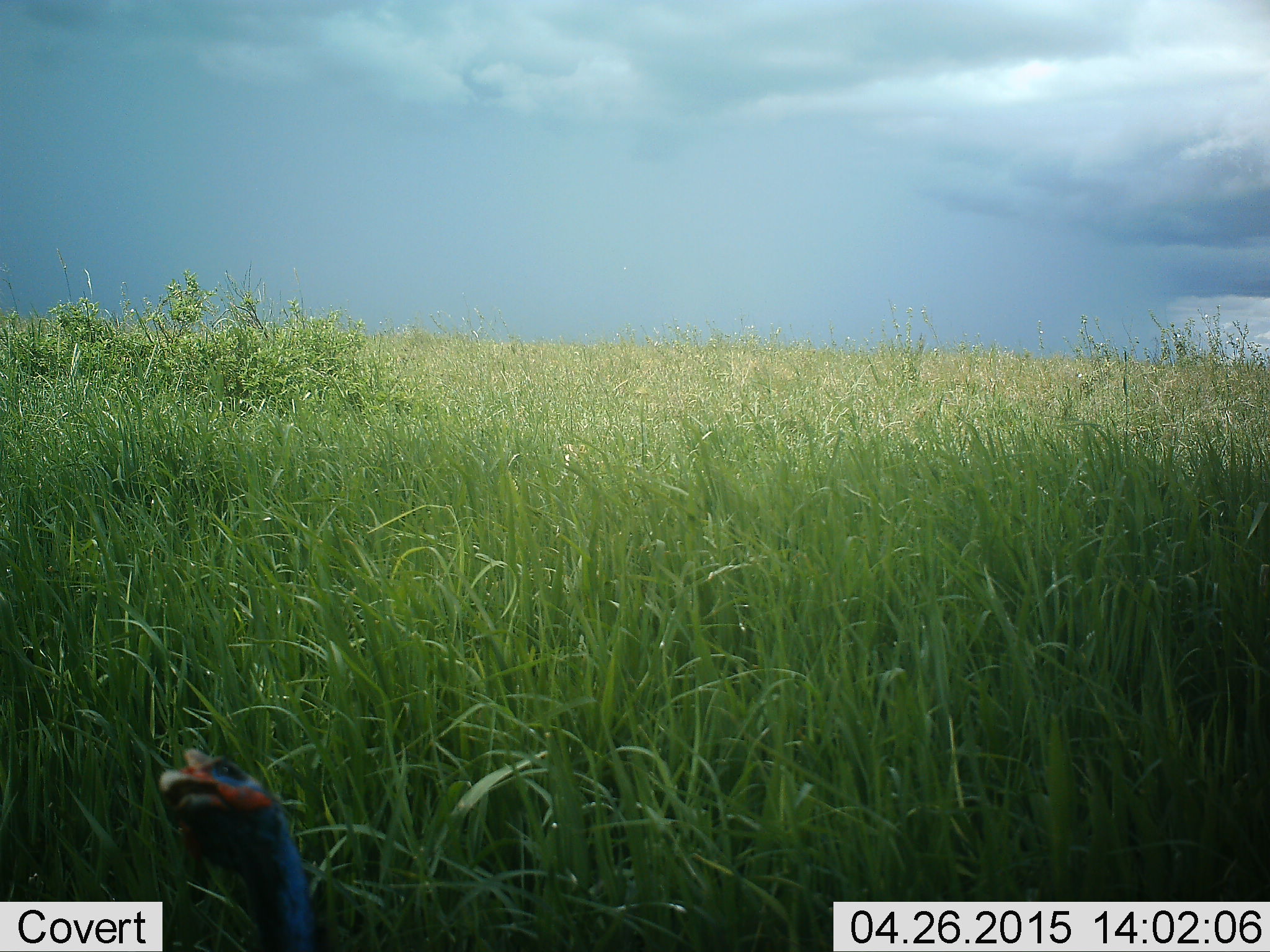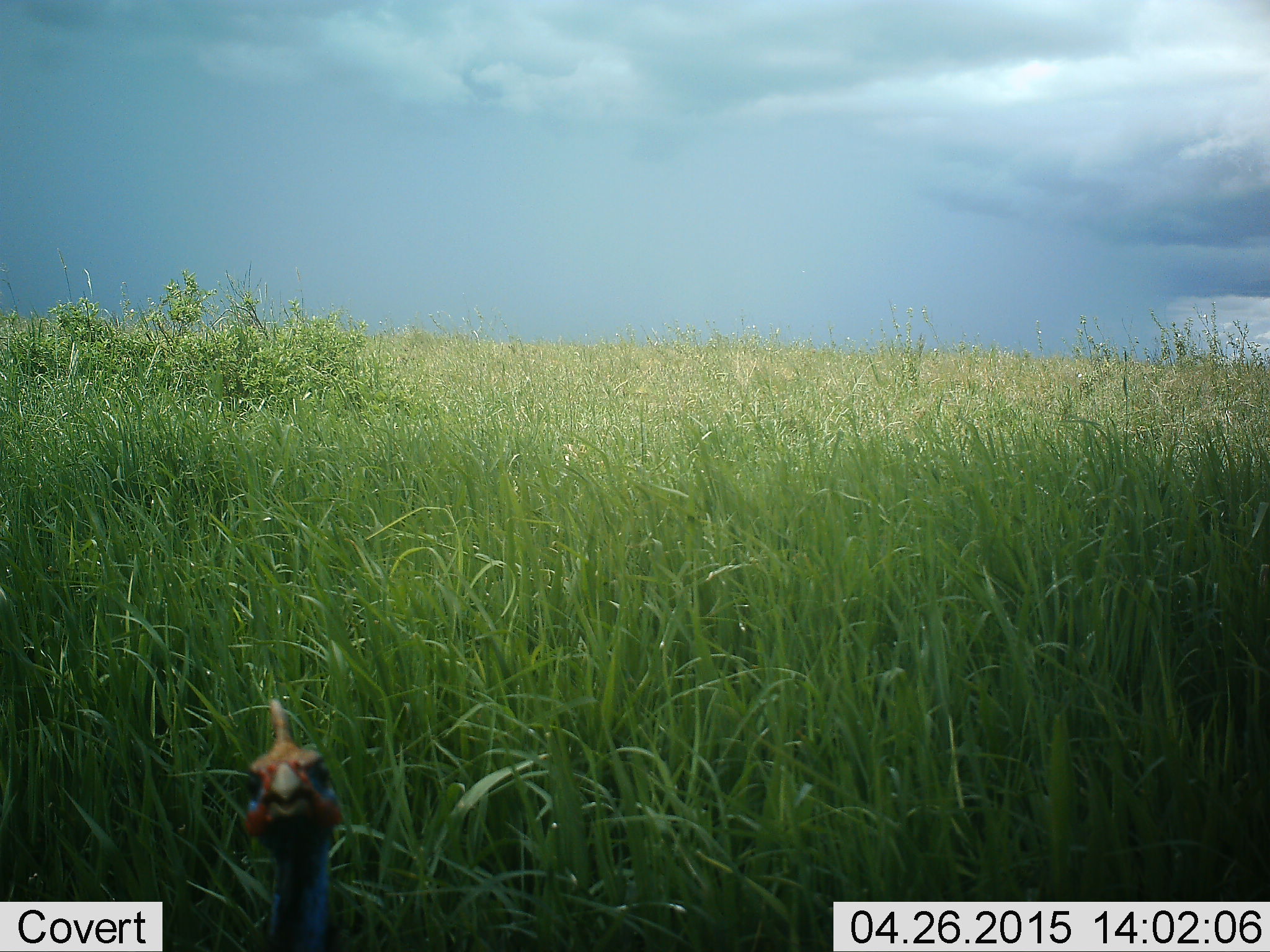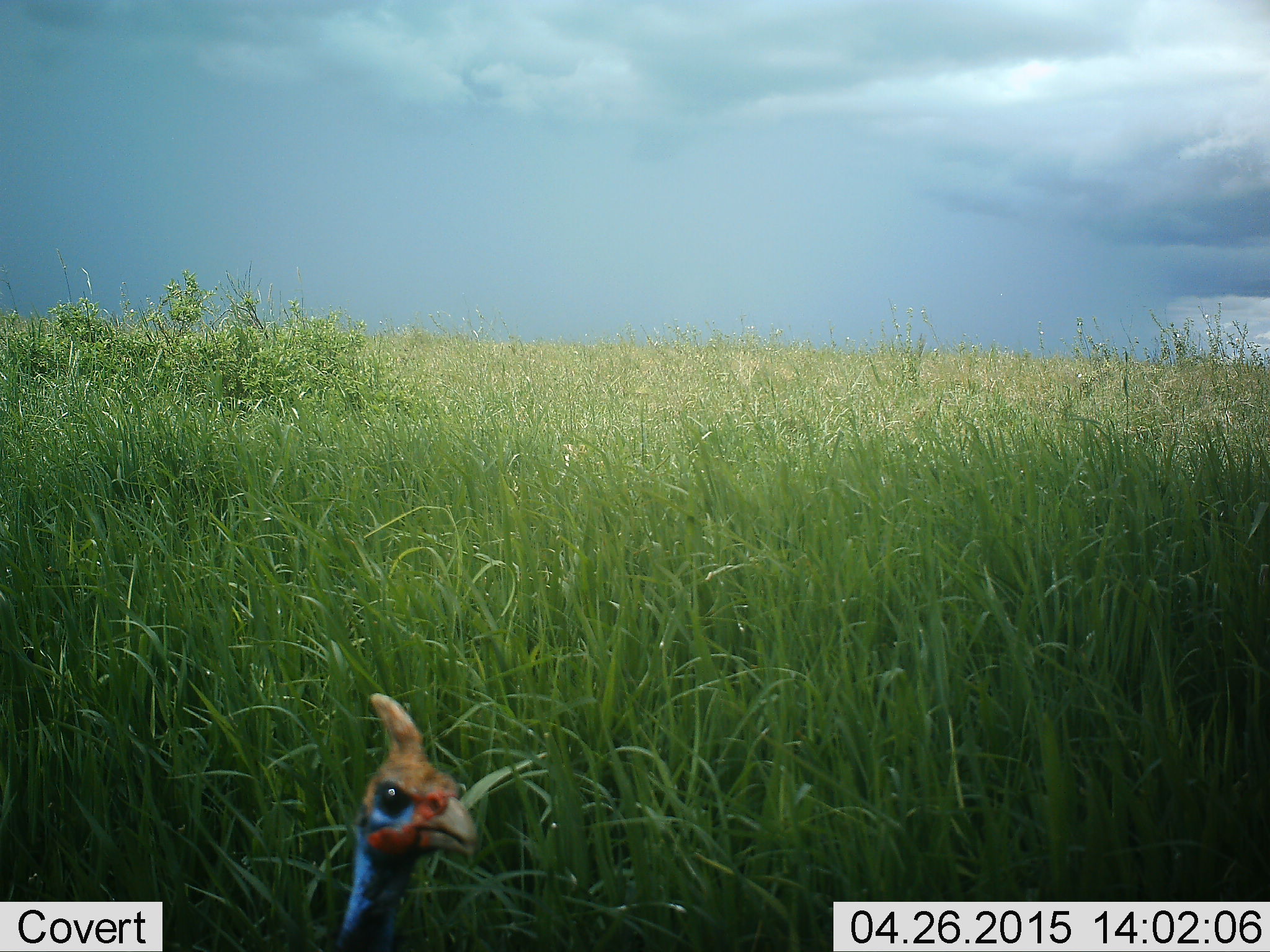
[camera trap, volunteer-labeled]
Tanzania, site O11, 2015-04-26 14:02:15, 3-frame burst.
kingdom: Animalia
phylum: Chordata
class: Aves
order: Galliformes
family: Numididae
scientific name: Numididae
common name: guinea fowl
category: guineafowl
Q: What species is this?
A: Guineafowl (guinea fowl) (Numididae).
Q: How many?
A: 1.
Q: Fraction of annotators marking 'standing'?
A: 80%.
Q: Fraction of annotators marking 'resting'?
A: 0%.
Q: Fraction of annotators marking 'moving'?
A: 20%.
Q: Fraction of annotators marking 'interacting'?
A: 0%.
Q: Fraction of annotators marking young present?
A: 0%.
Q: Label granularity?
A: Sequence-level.